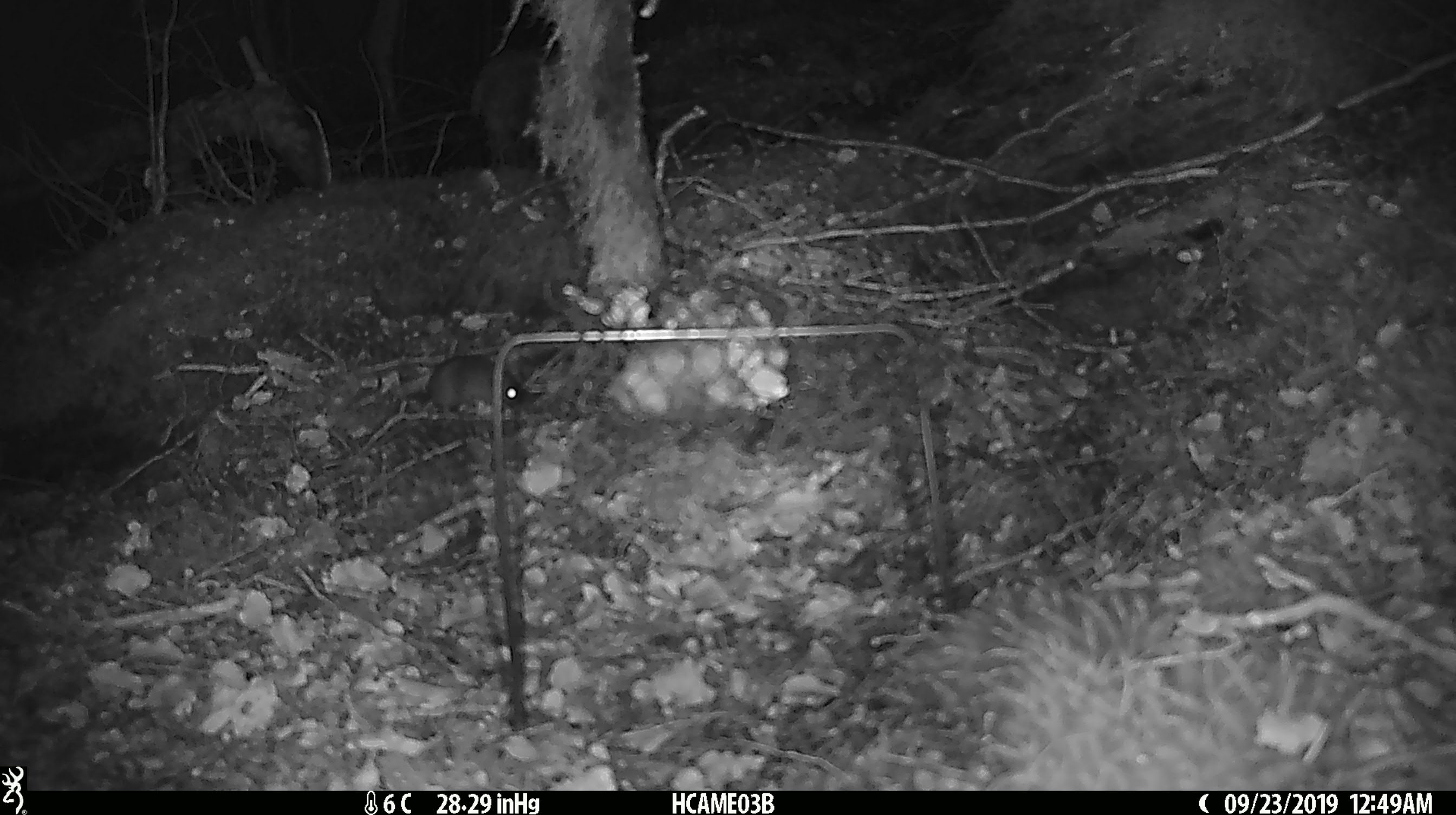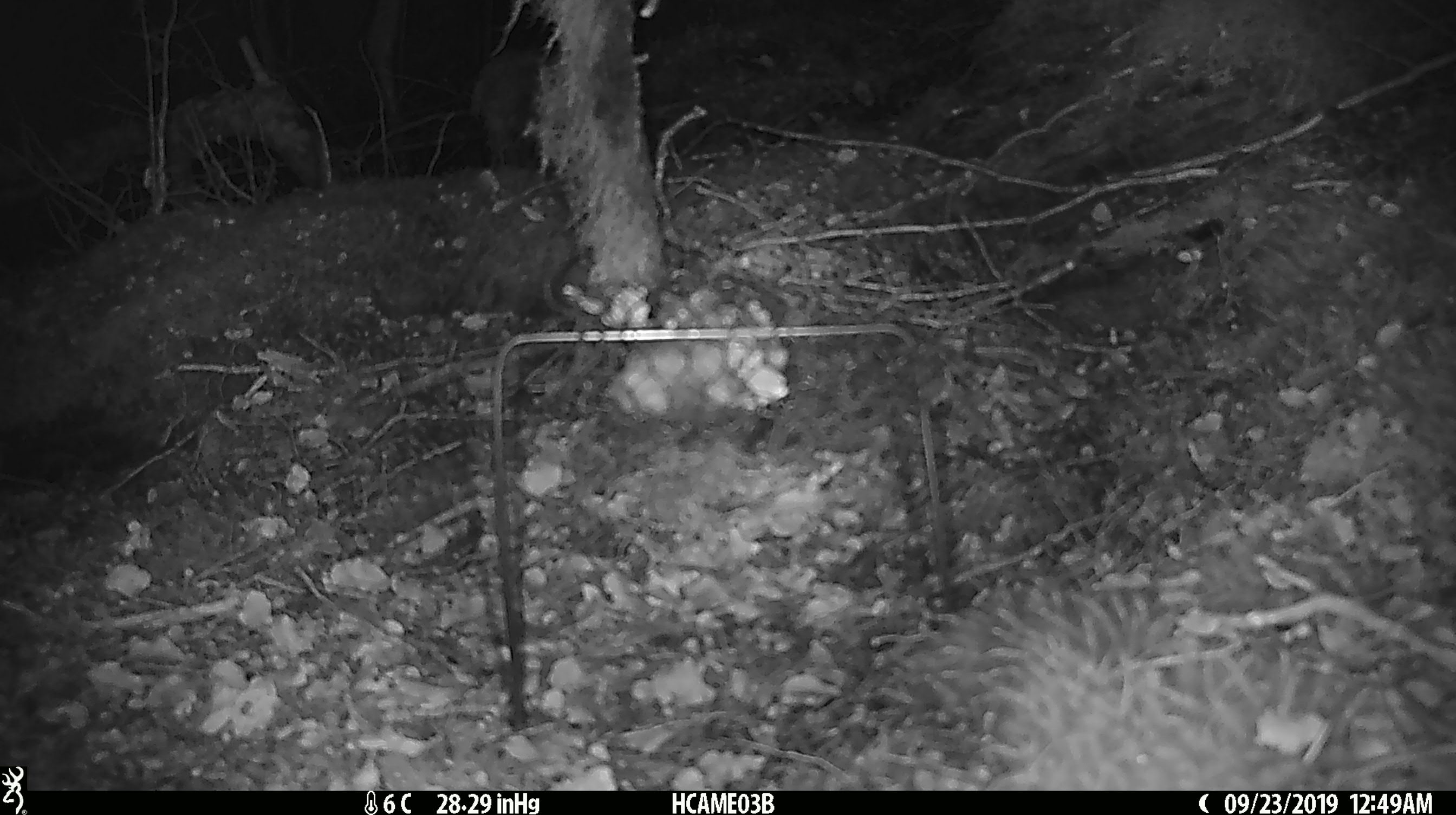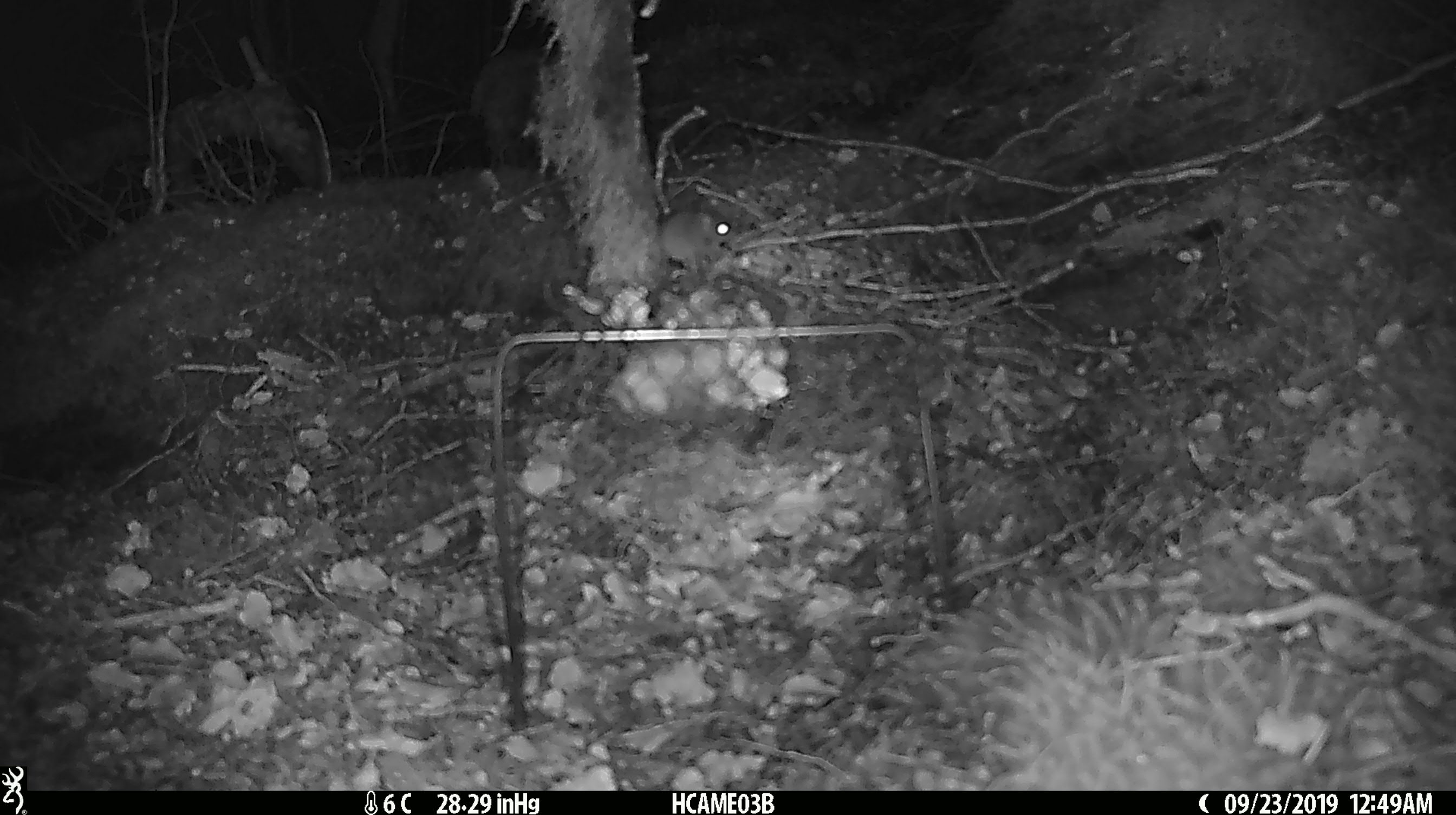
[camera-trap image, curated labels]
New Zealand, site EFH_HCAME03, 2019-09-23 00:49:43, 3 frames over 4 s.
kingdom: Animalia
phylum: Chordata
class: Mammalia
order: Rodentia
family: Muridae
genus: Mus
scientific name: Mus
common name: mouse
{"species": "mouse (Mus)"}